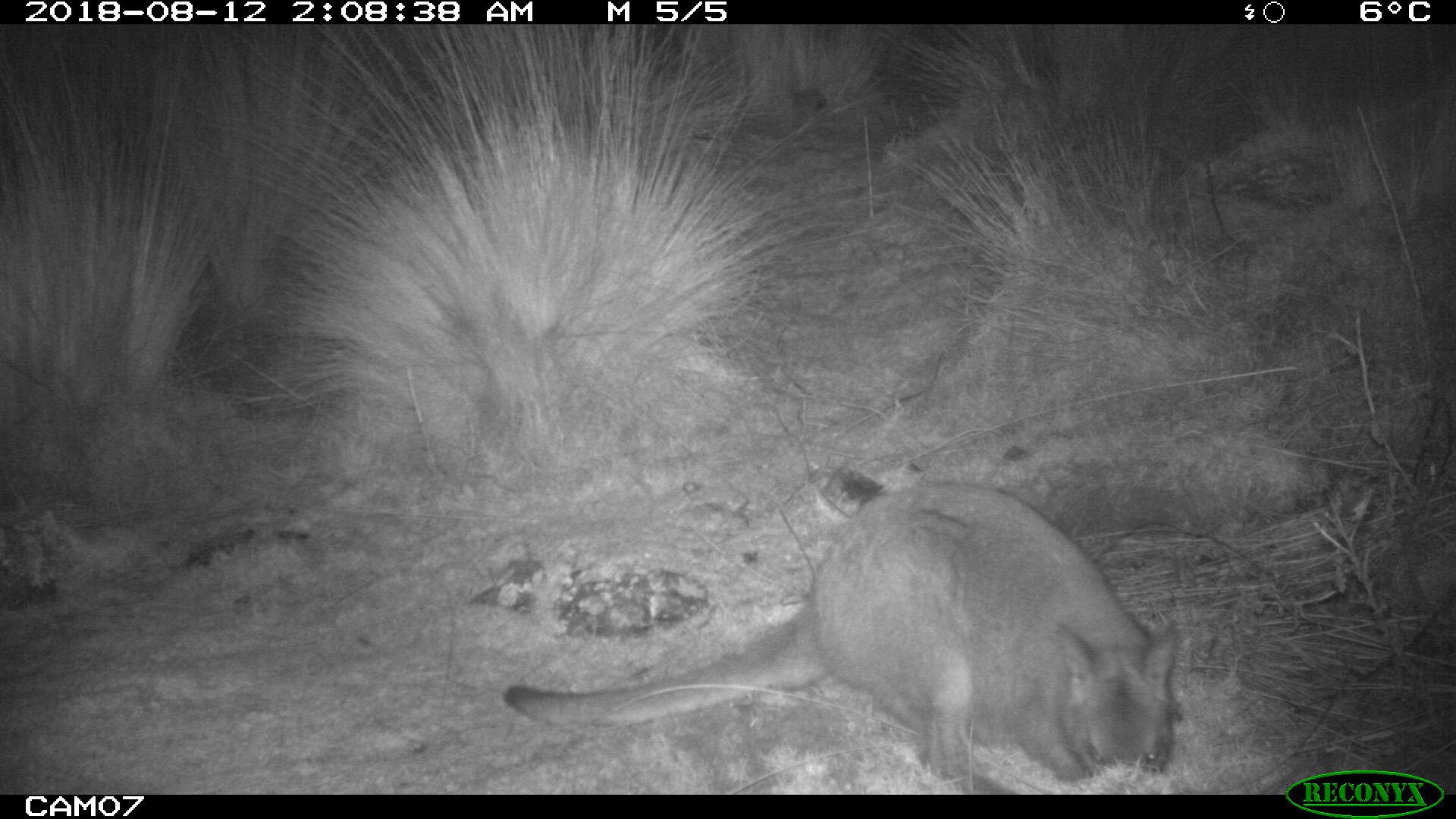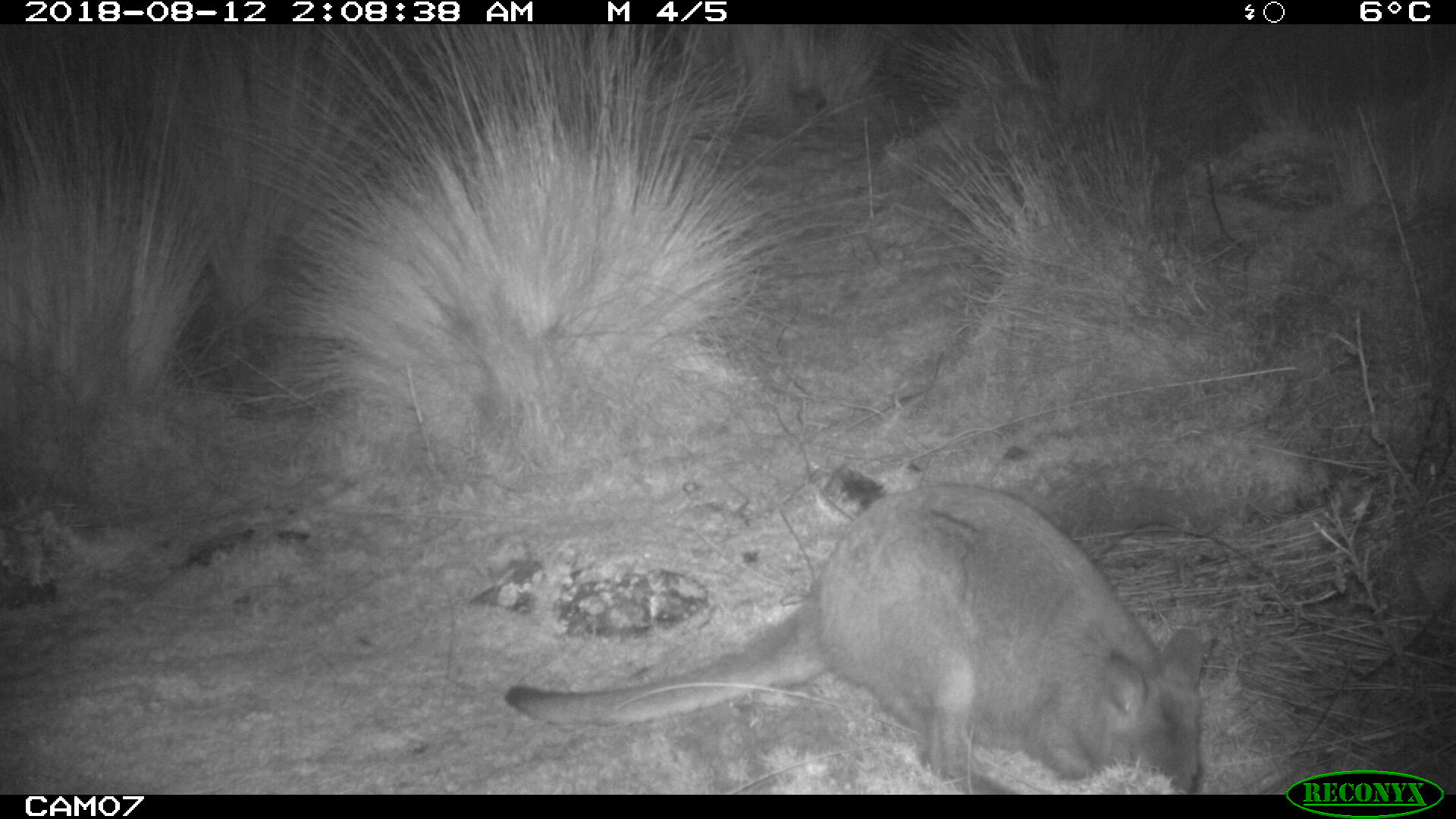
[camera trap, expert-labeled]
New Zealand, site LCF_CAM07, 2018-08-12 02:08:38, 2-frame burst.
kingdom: Animalia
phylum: Chordata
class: Mammalia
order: Diprotodontia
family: Macropodidae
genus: Notamacropus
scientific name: Notamacropus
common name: wallaby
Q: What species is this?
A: Wallaby (Notamacropus).